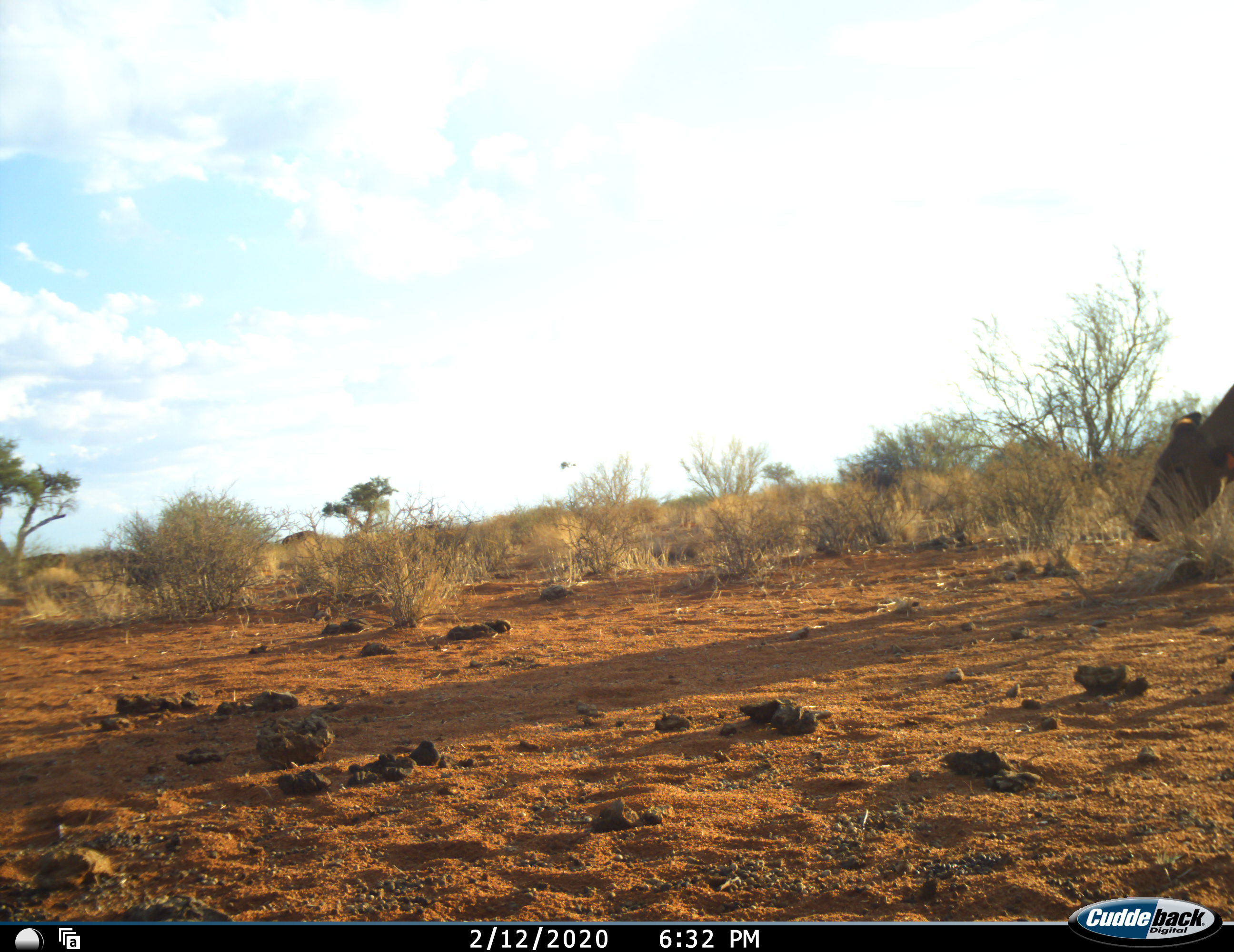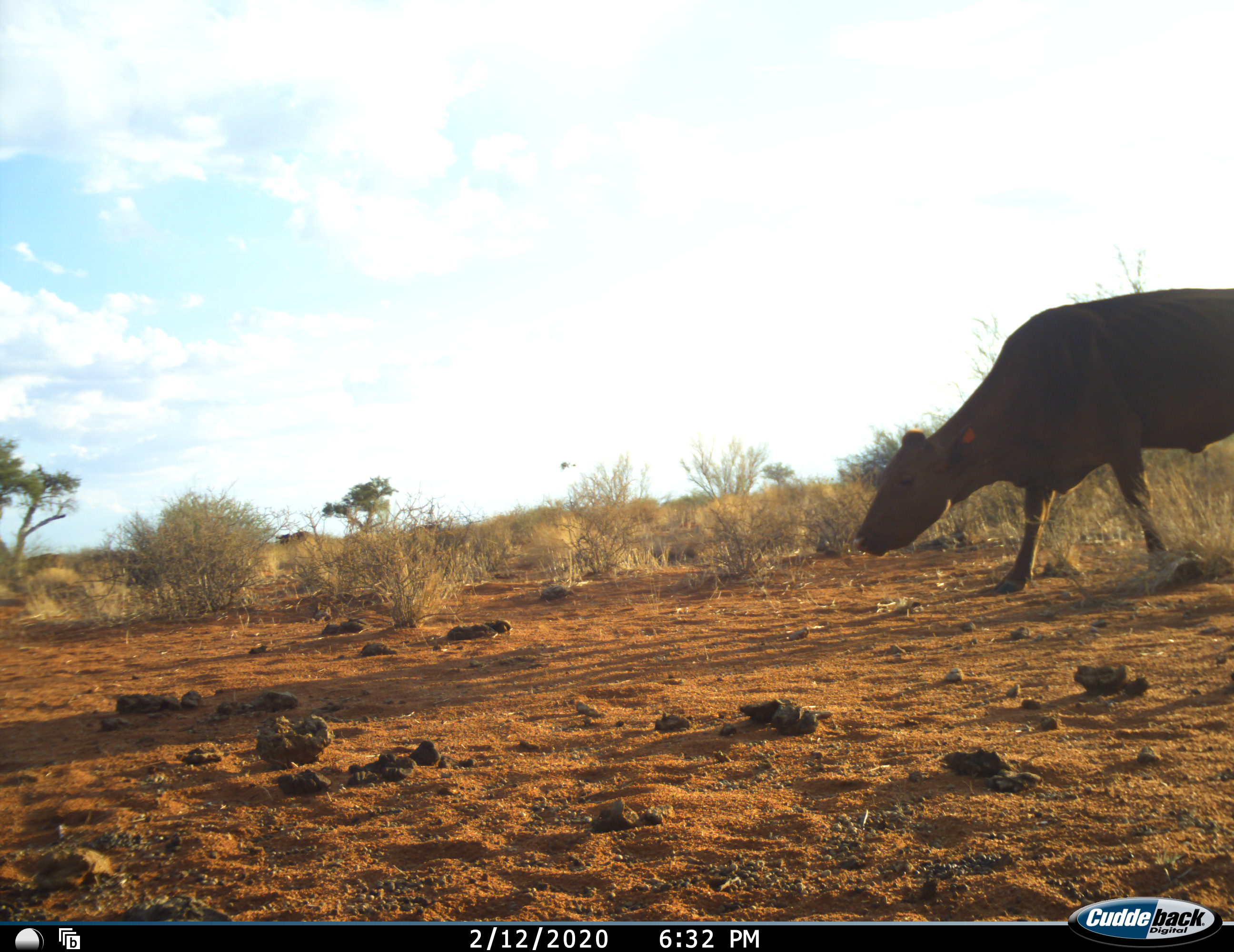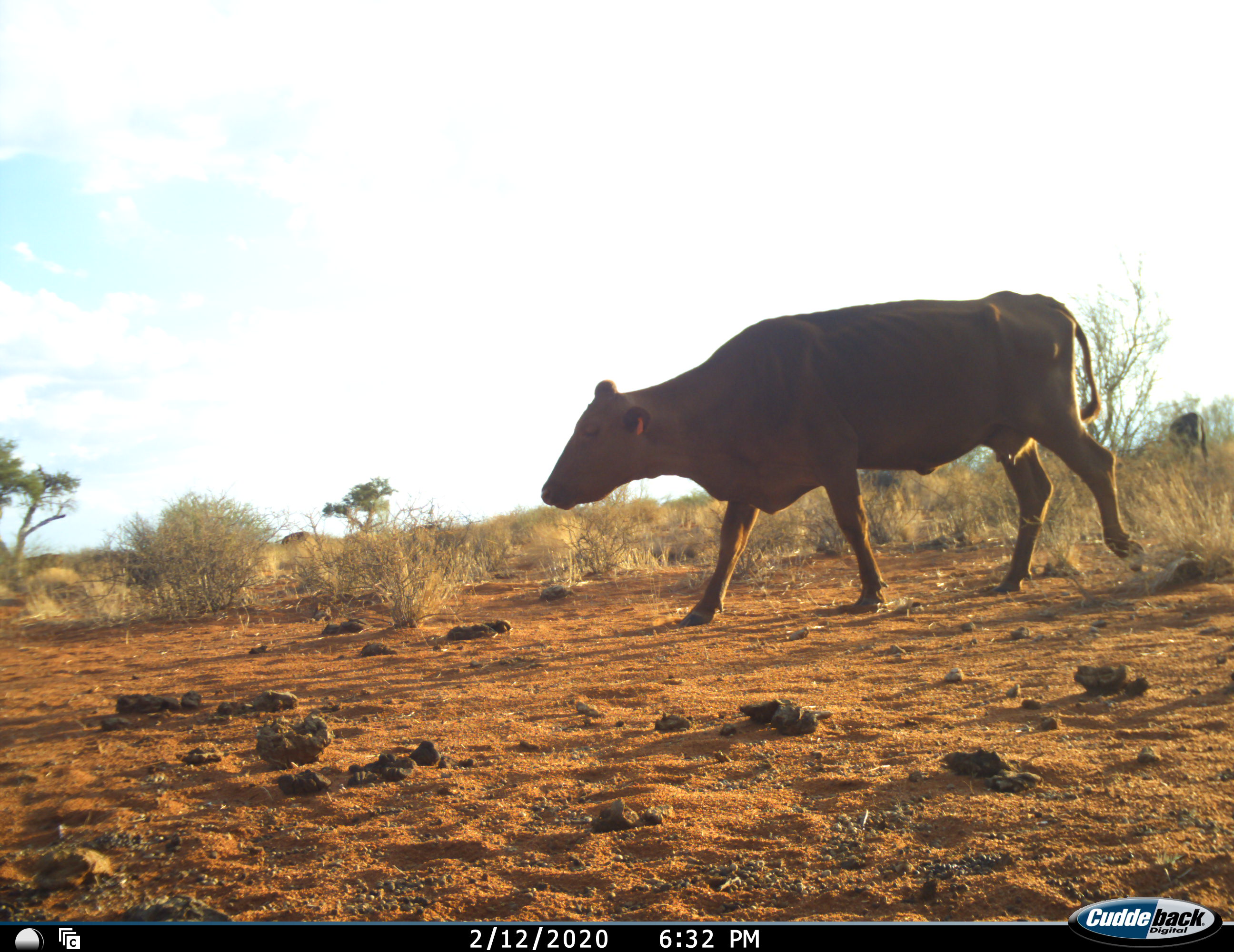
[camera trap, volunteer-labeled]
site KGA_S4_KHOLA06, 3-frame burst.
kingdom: Animalia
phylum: Chordata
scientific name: Vertebrata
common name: domestic animal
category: domesticanimal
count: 2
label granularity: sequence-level